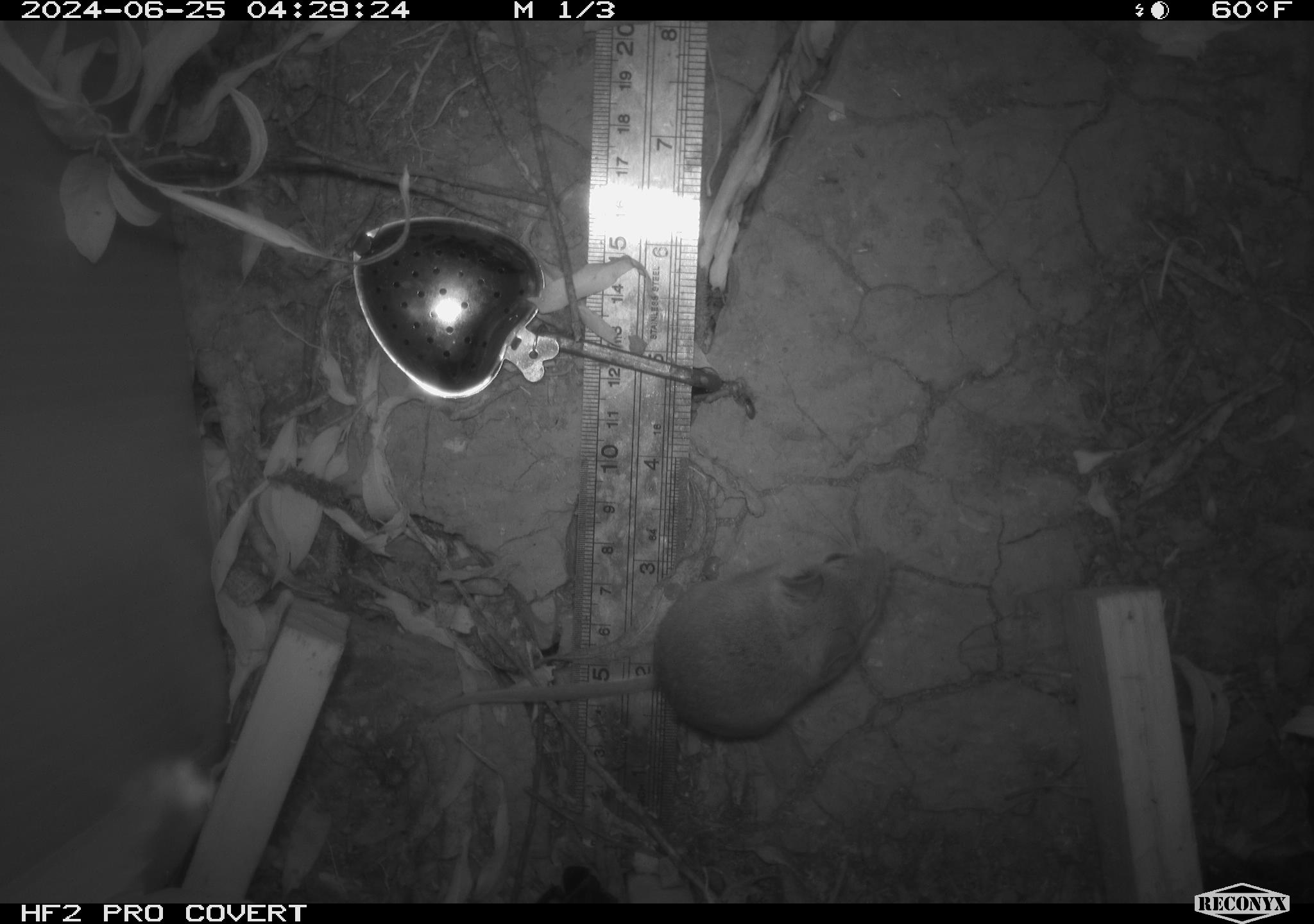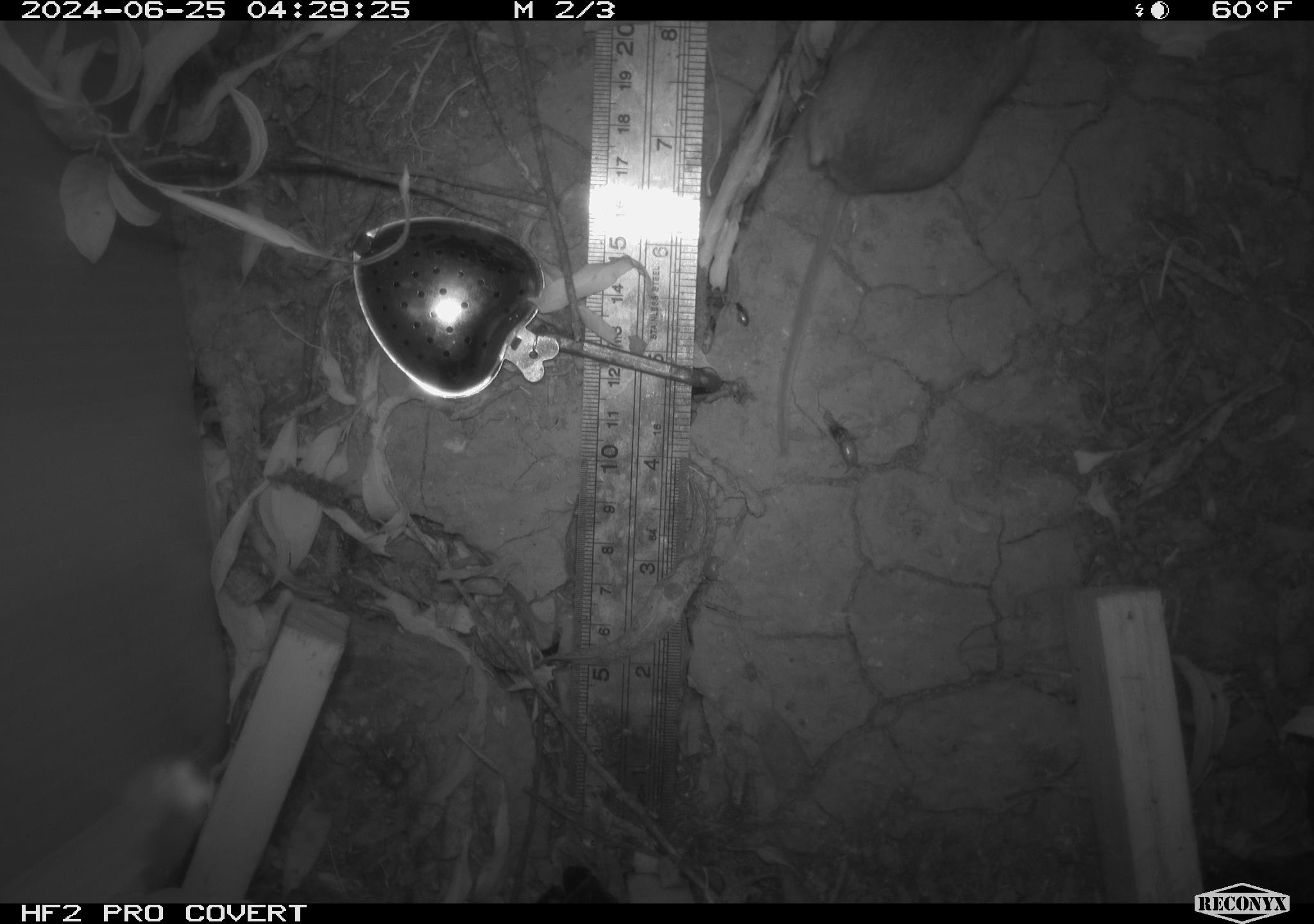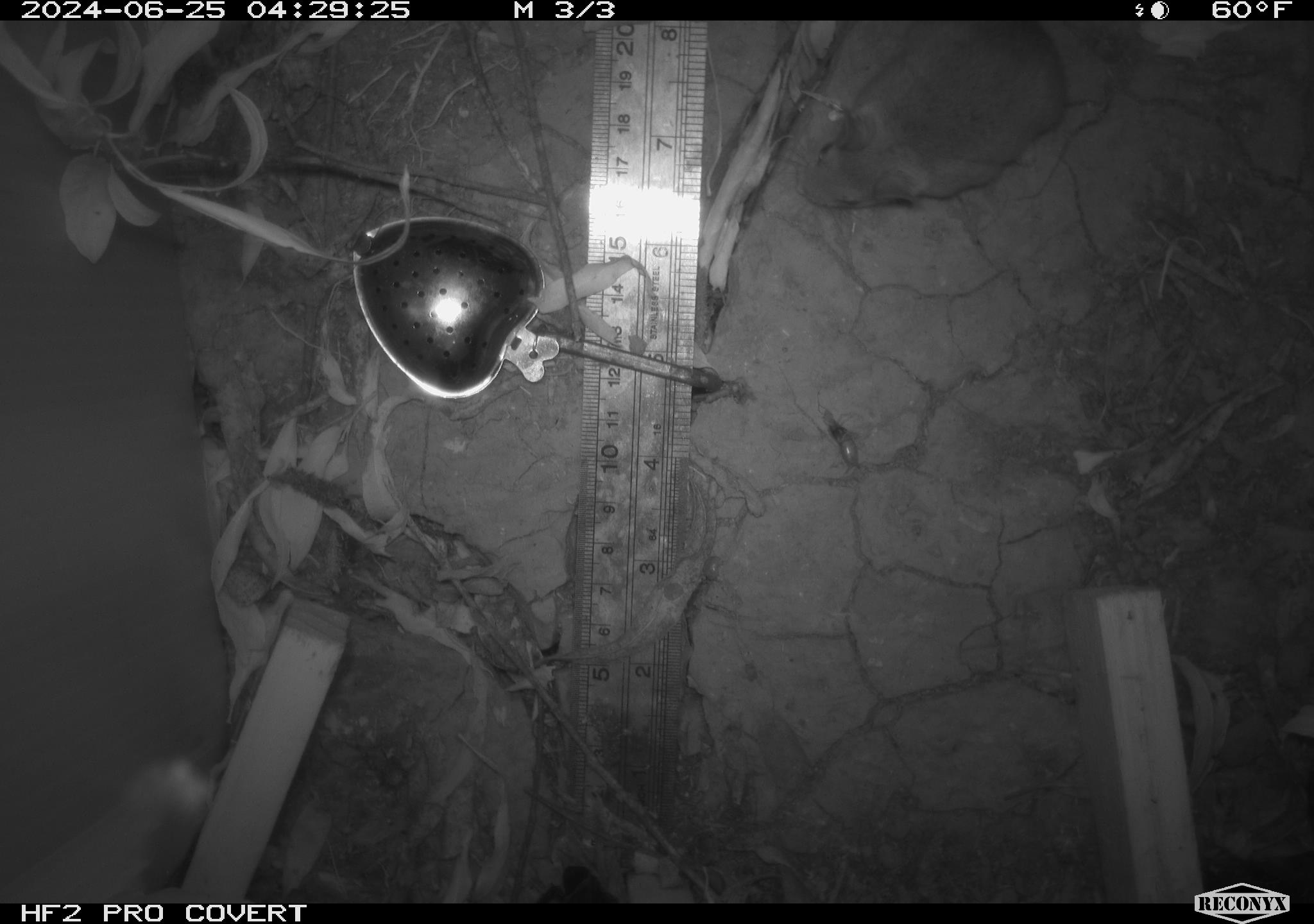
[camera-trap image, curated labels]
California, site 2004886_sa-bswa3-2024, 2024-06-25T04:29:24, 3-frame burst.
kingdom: Animalia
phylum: Chordata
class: Mammalia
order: Rodentia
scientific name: Rodentia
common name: mouse species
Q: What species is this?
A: Mouse species (Rodentia).